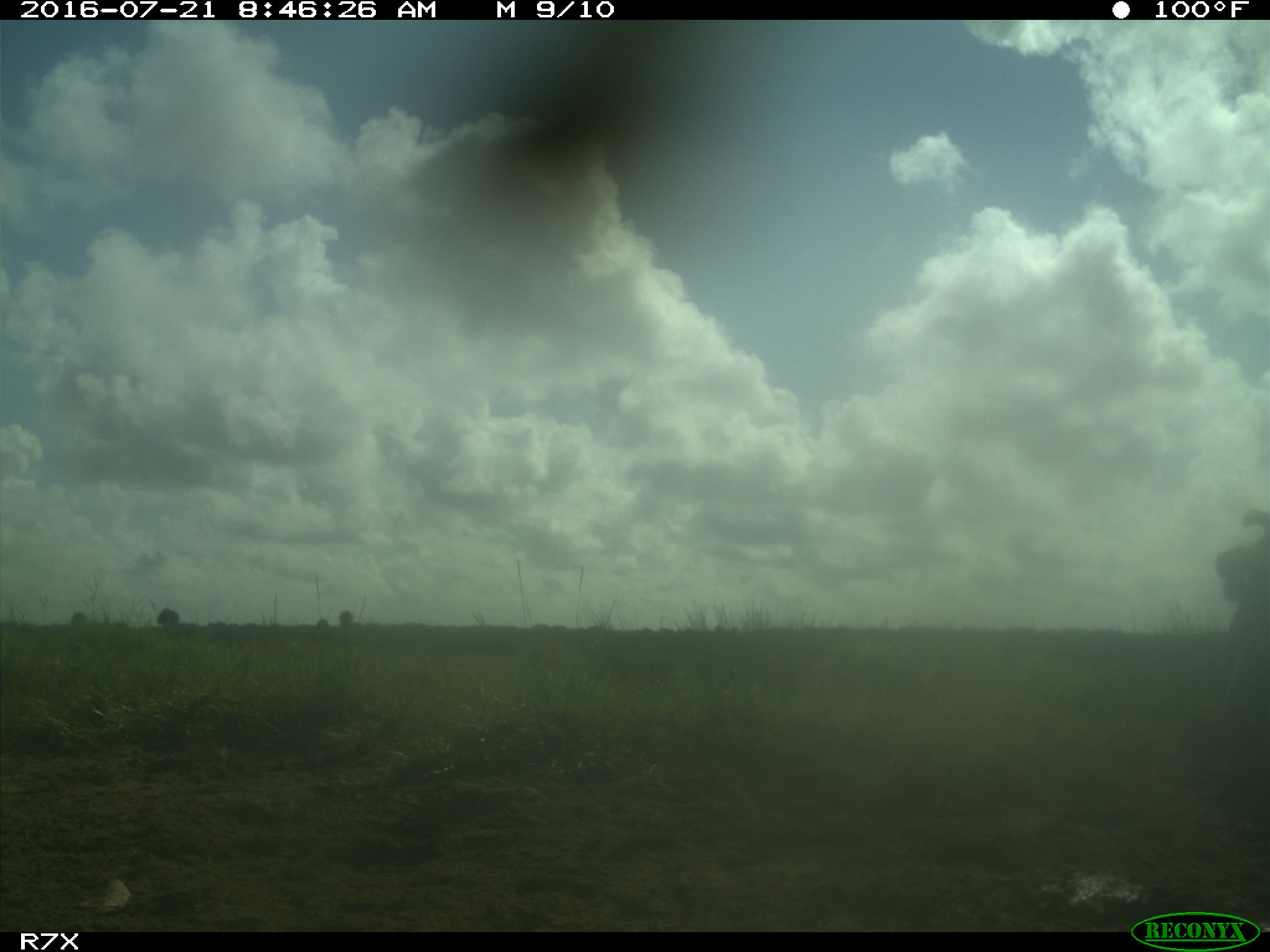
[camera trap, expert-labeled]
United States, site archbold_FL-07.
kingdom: Animalia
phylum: Chordata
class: Mammalia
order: Artiodactyla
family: Bovidae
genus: Bos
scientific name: Bos taurus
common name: domestic cow